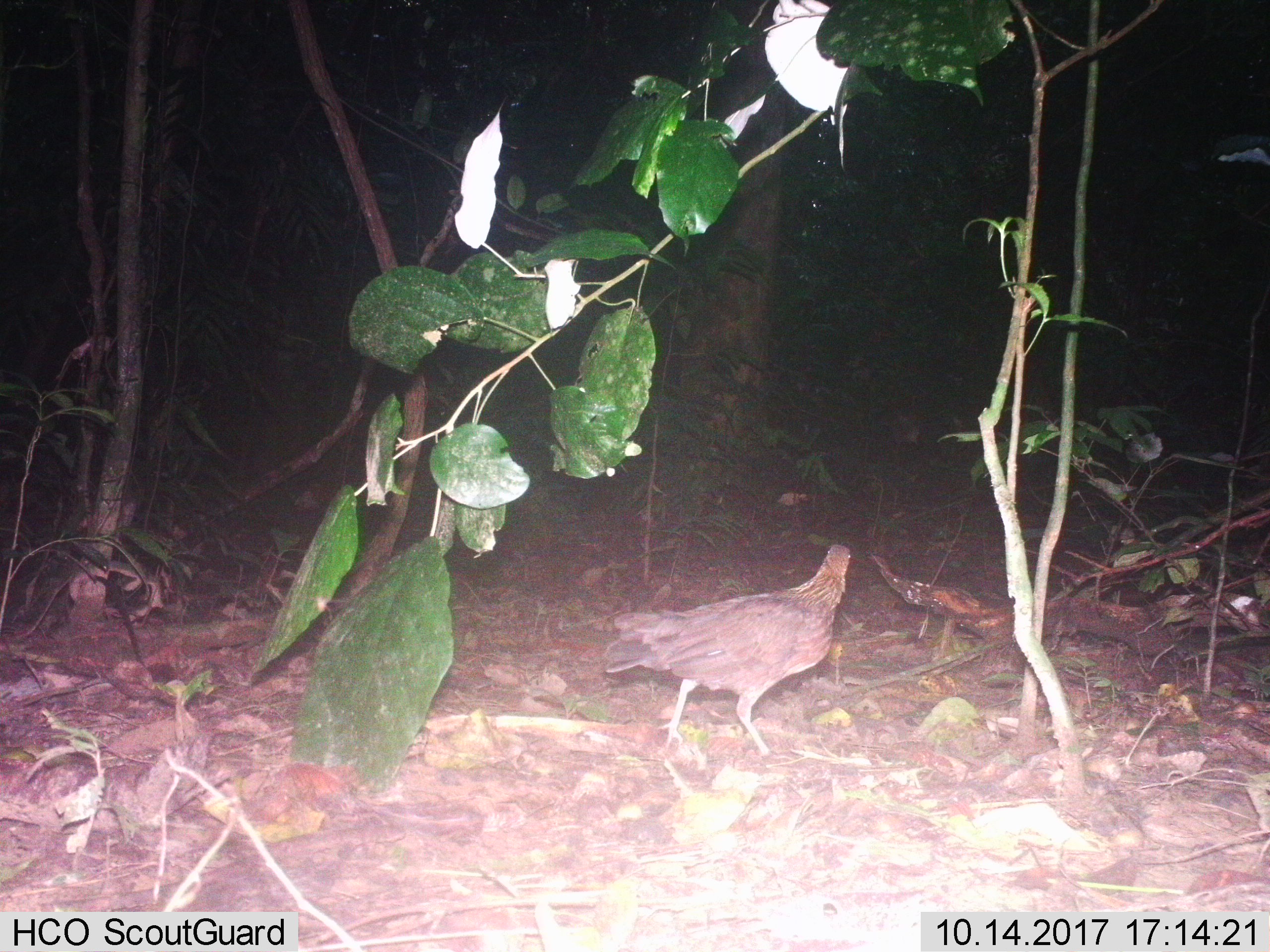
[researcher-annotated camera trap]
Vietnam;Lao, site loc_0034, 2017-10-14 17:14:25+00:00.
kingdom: Animalia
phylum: Chordata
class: Aves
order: Galliformes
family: Phasianidae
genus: Gallus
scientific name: Gallus gallus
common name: red junglefowl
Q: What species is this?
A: Red junglefowl (Gallus gallus).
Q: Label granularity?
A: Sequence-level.